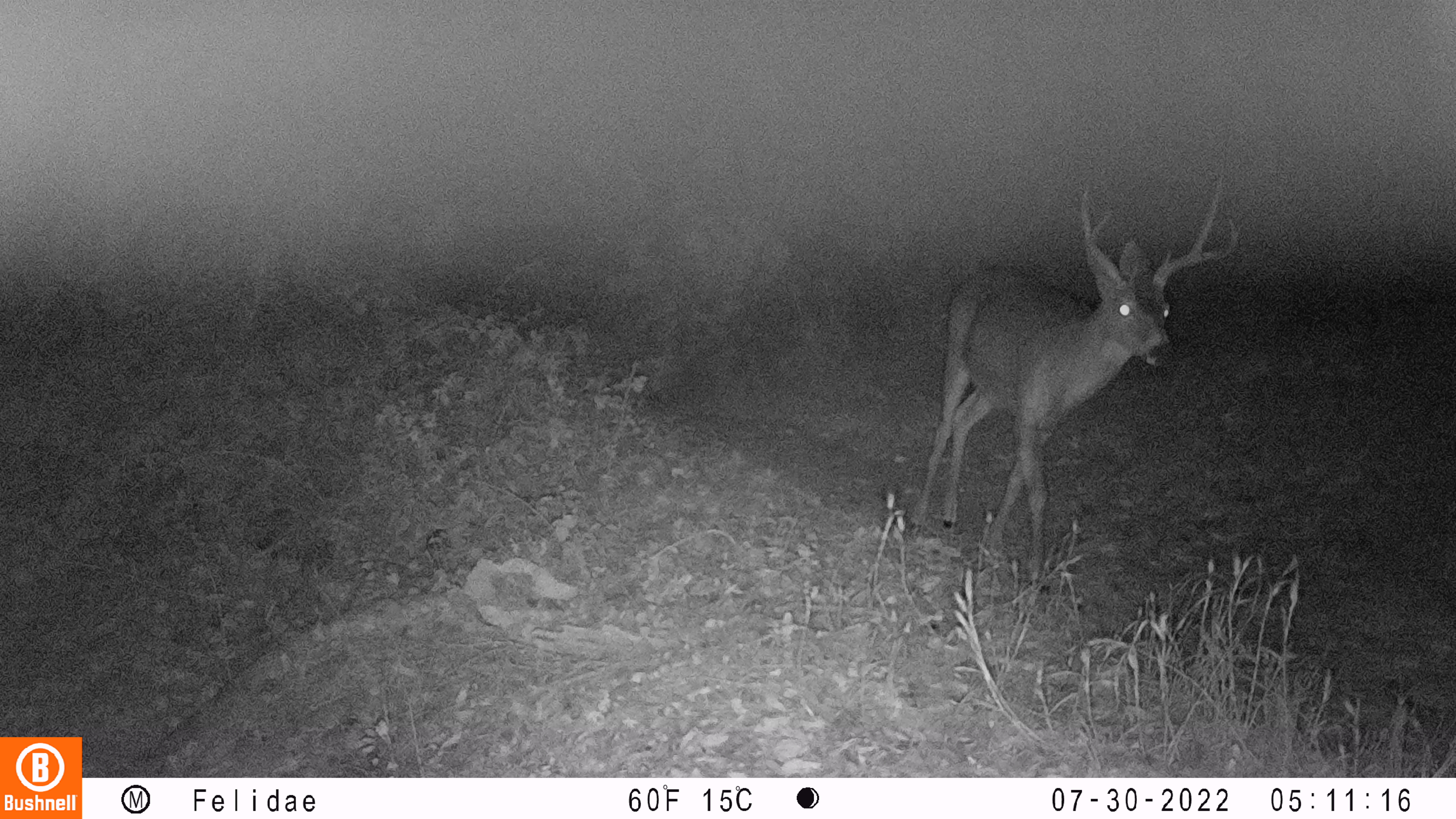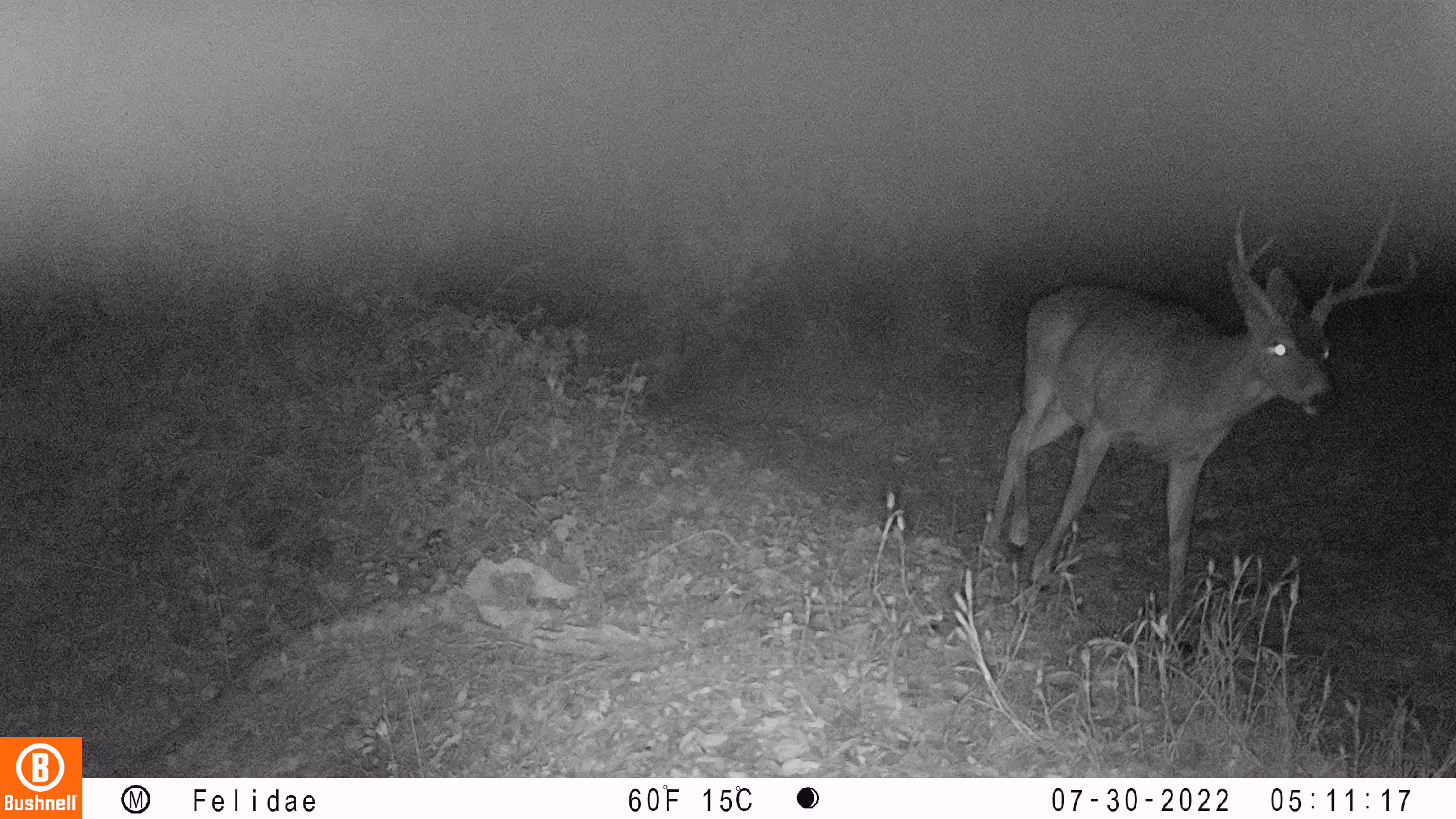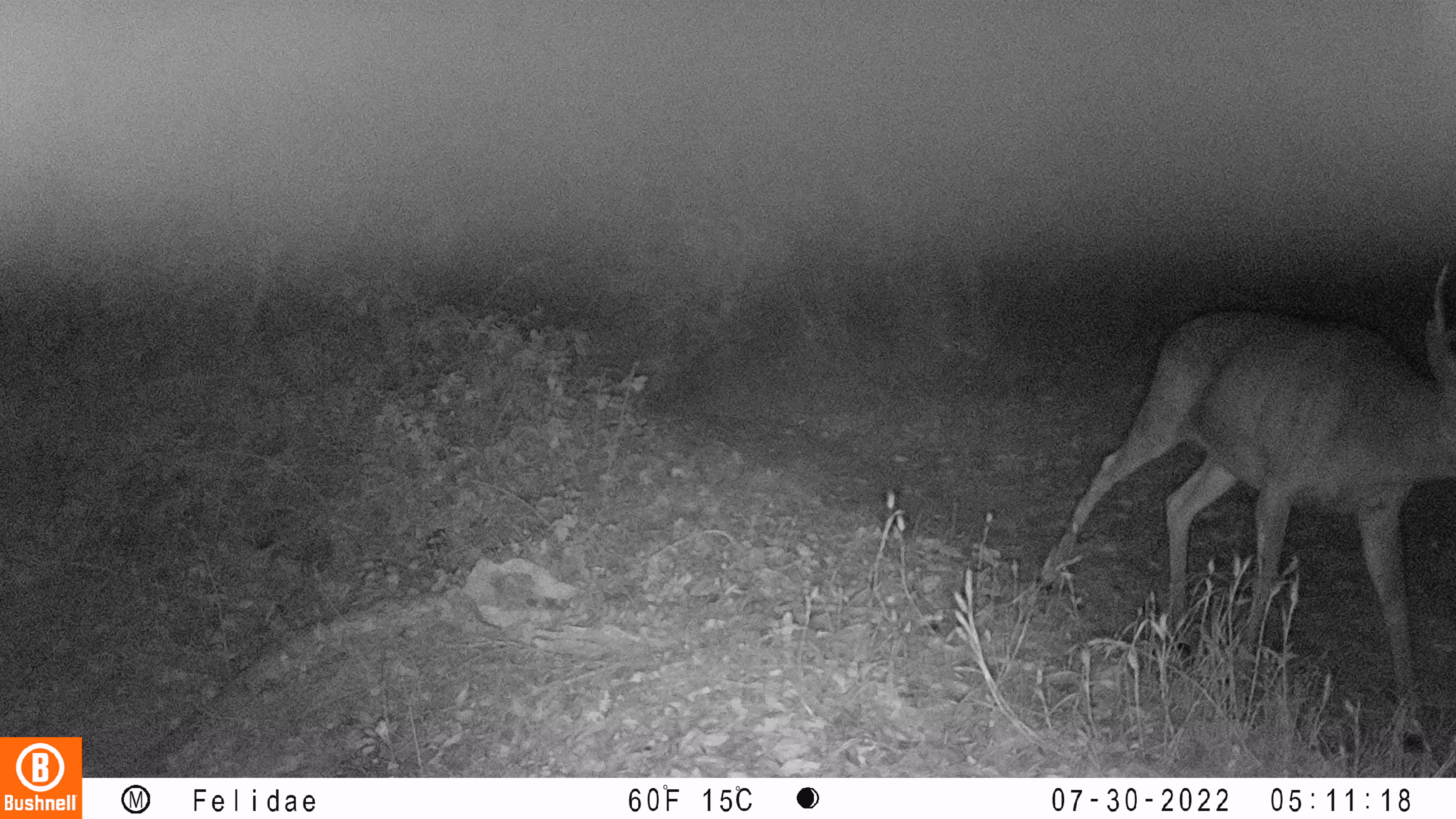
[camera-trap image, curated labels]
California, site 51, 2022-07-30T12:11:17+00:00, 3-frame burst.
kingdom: Animalia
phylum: Chordata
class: Mammalia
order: Artiodactyla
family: Cervidae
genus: Odocoileus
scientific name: Odocoileus hemionus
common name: mule deer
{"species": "mule deer (Odocoileus hemionus)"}